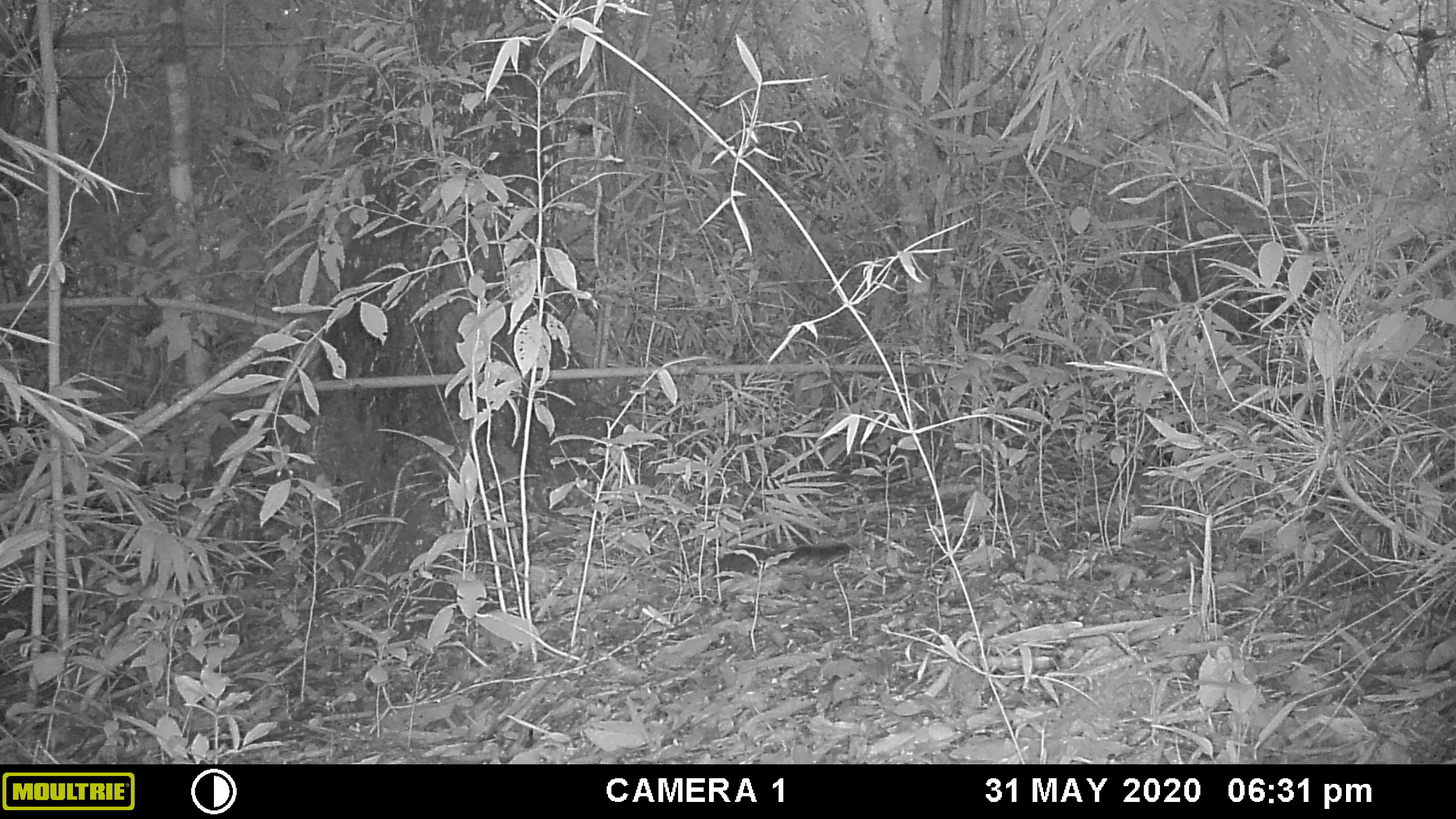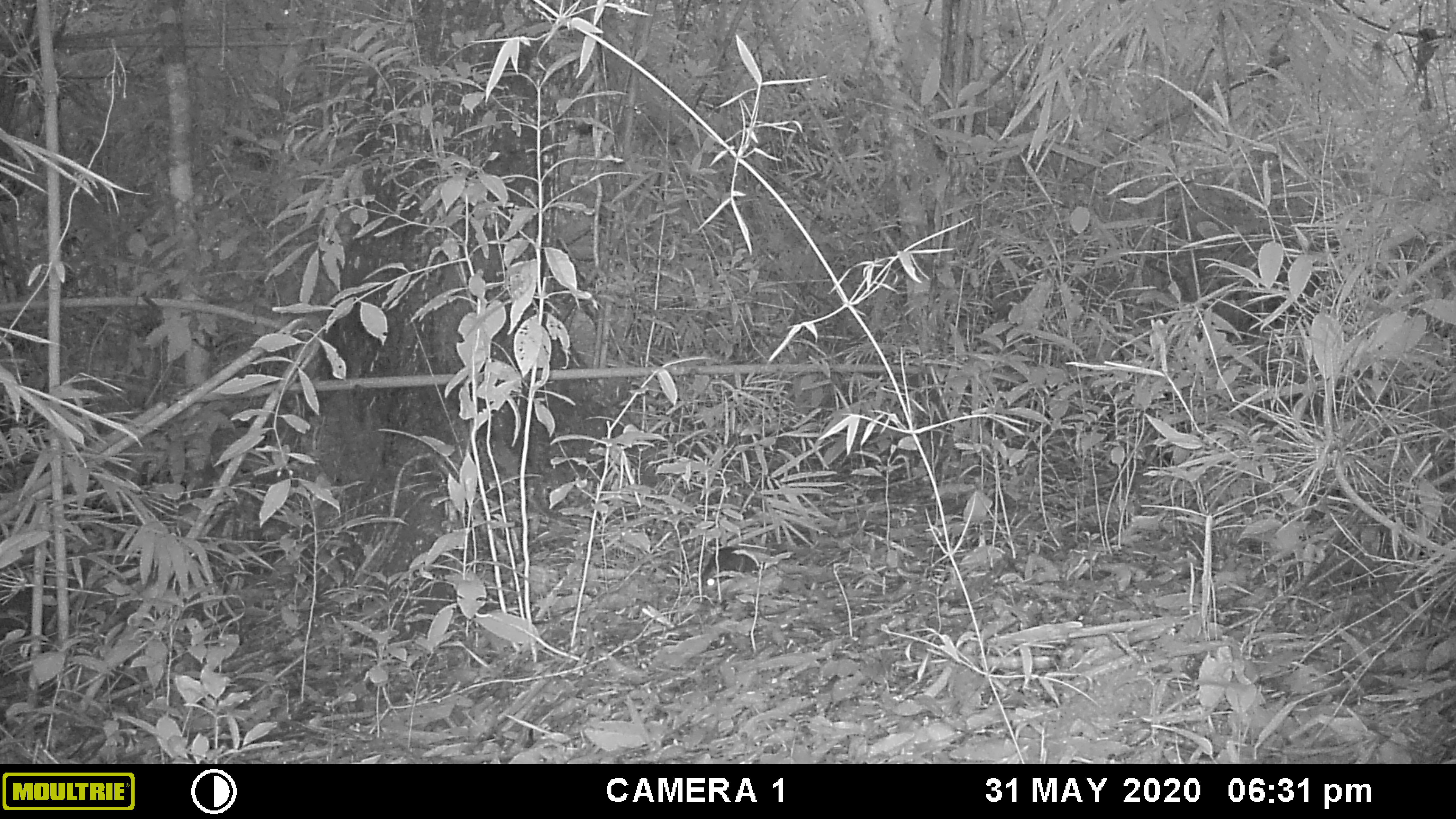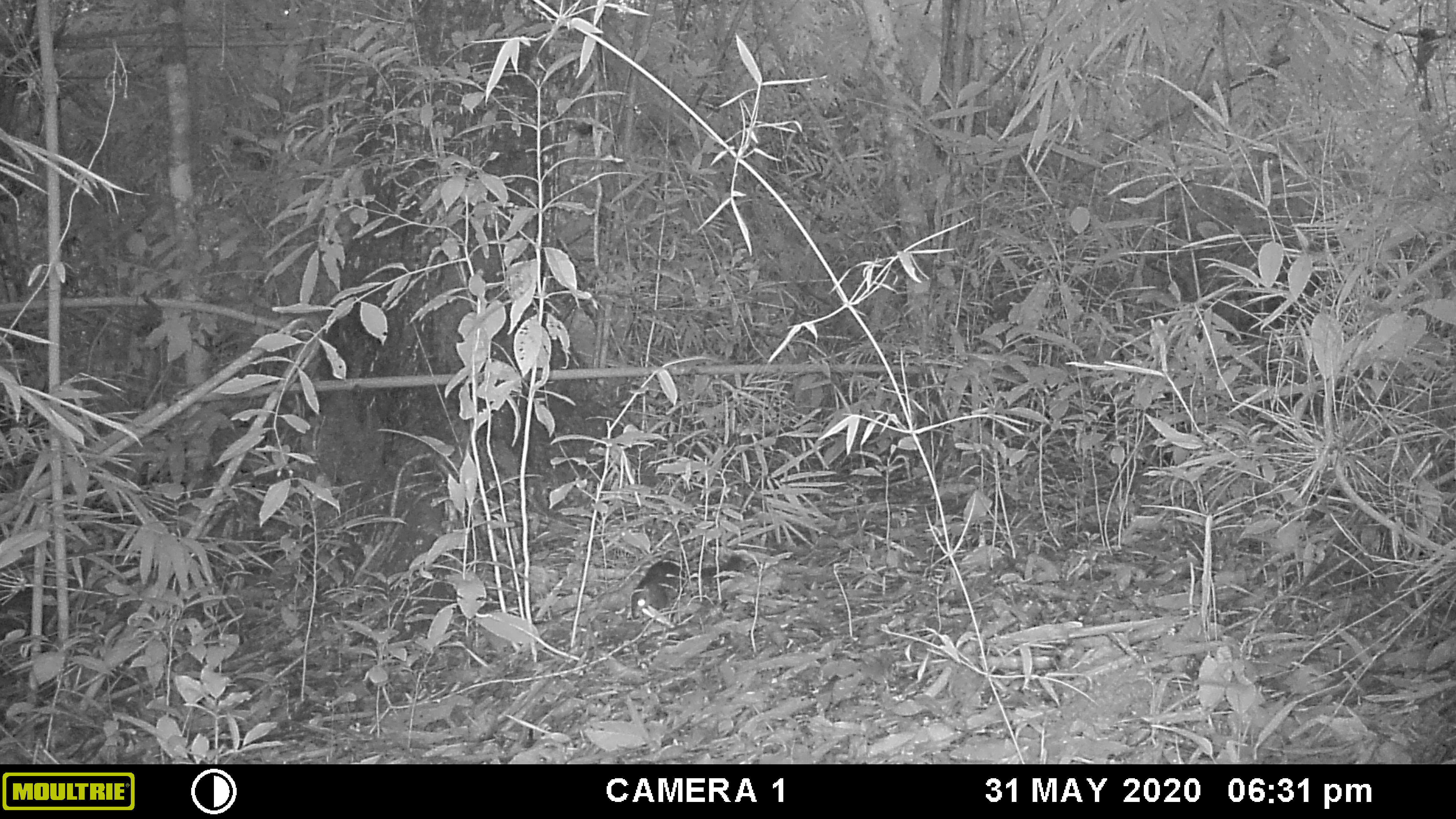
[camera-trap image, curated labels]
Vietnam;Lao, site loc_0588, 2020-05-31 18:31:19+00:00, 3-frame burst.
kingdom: Animalia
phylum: Chordata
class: Mammalia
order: Rodentia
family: Sciuridae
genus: Sciurus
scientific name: Sciurus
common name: squirrel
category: unidentified squirrel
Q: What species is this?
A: Unidentified squirrel (squirrel) (Sciurus).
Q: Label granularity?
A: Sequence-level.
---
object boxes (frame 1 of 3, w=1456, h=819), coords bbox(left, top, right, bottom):
unidentified squirrel: bbox(712, 541, 851, 582)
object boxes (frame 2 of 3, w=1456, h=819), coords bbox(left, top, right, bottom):
unidentified squirrel: bbox(699, 544, 759, 591)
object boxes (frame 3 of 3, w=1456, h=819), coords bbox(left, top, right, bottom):
unidentified squirrel: bbox(627, 553, 745, 621)